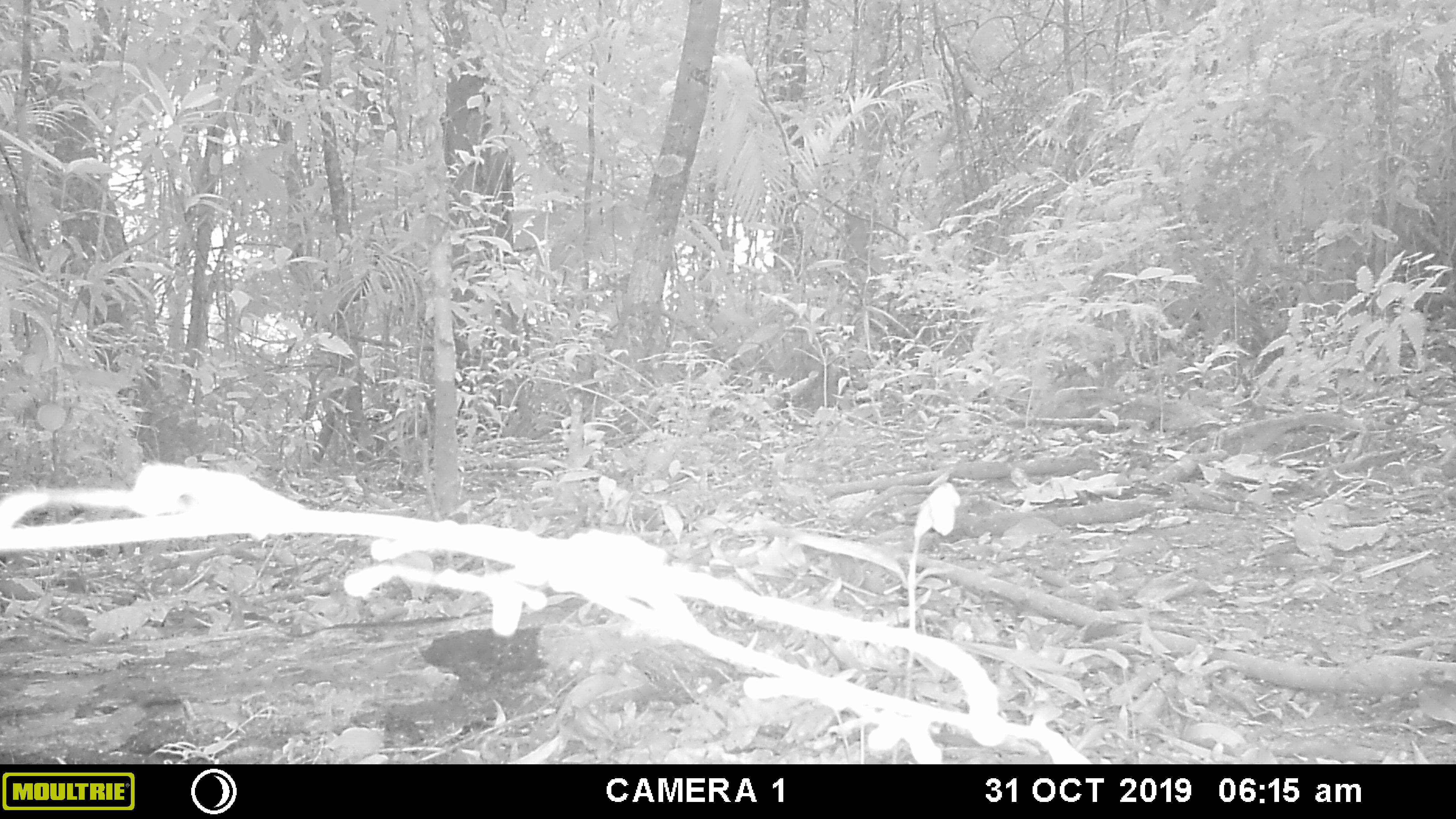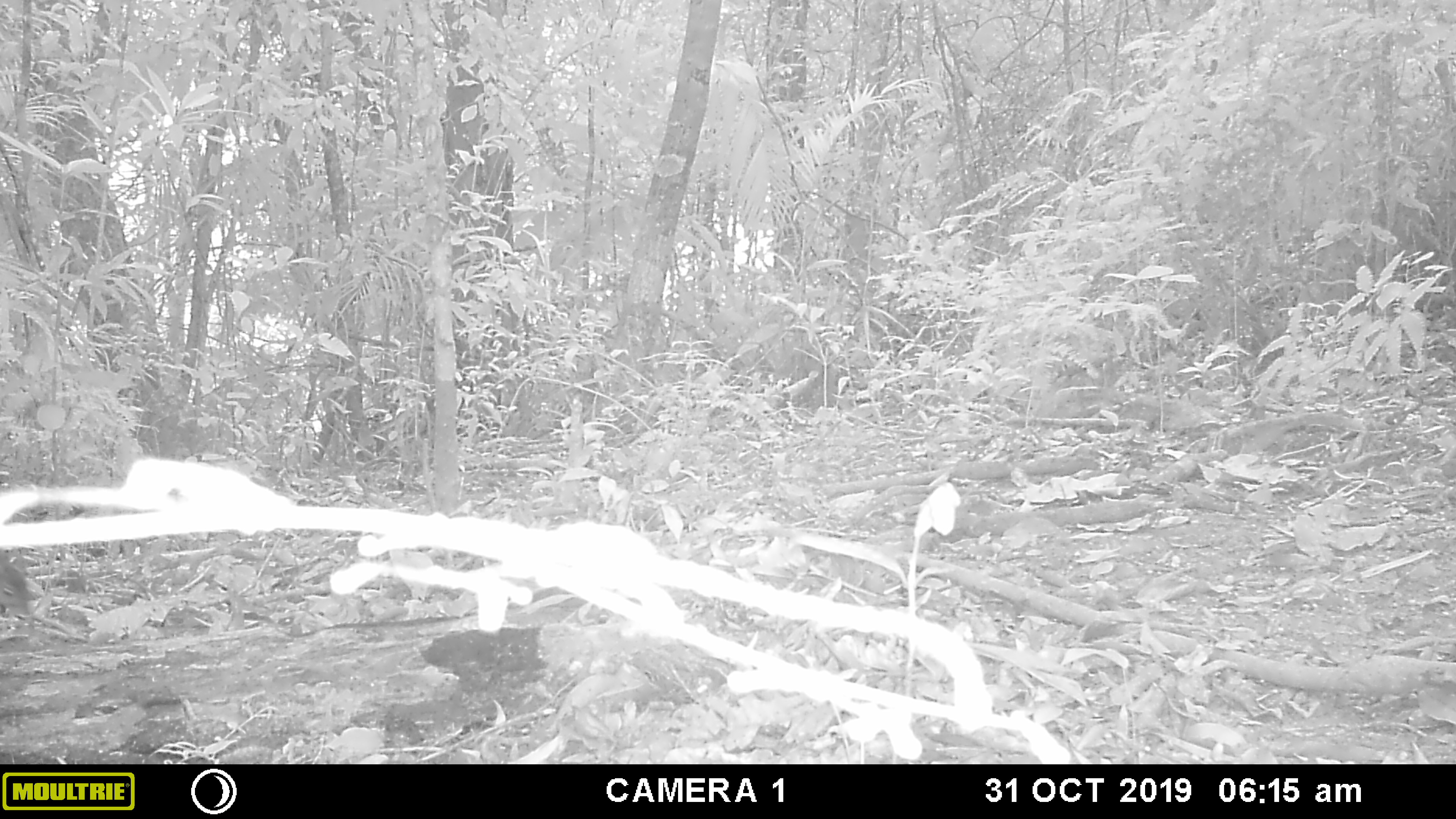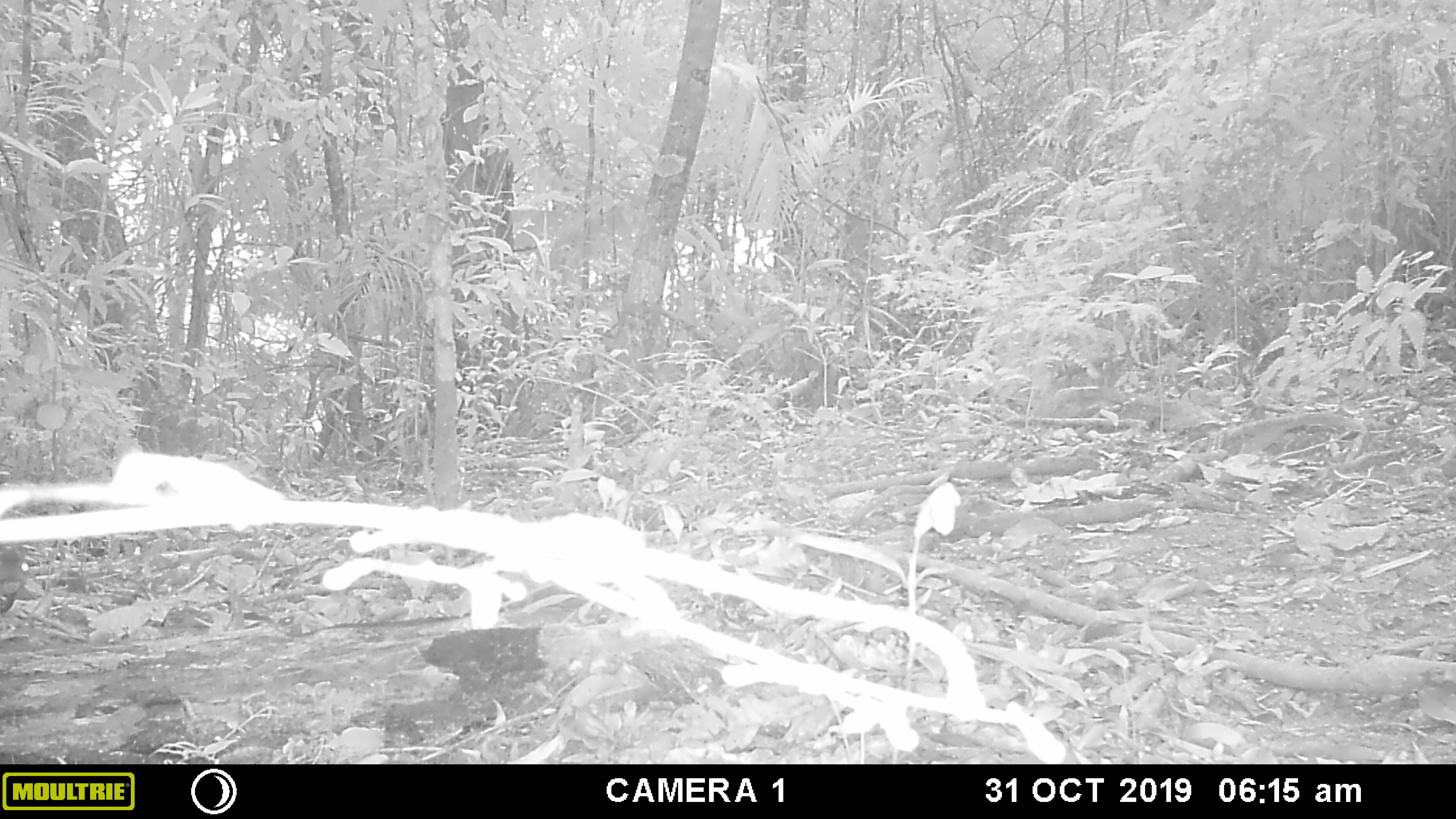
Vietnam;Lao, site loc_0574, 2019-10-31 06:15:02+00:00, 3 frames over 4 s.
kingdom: Animalia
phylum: Chordata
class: Mammalia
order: Rodentia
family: Sciuridae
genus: Sciurus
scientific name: Sciurus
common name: squirrel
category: unidentified squirrel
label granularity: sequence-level